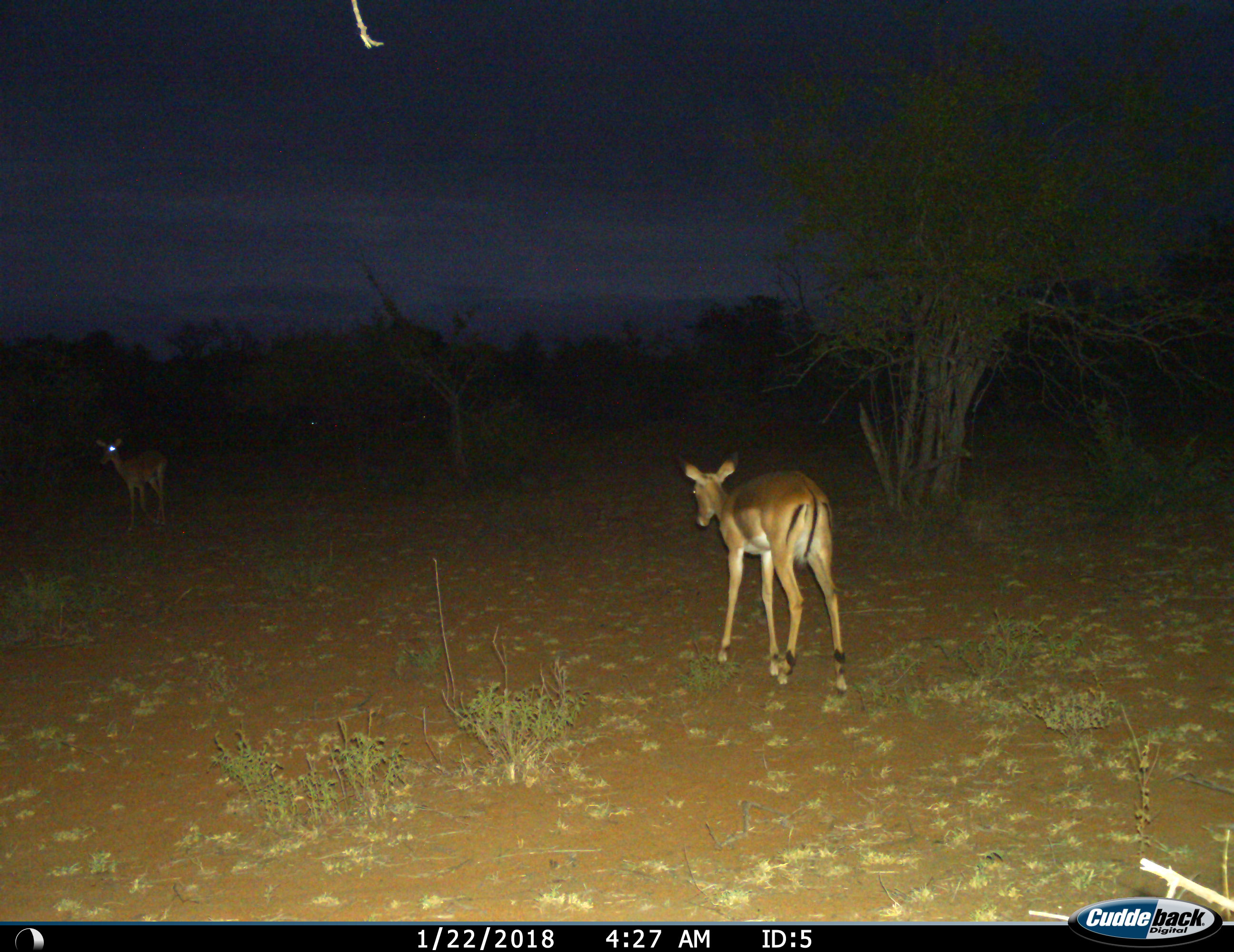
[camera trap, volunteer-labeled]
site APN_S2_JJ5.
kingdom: Animalia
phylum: Chordata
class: Mammalia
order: Artiodactyla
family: Bovidae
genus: Aepyceros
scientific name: Aepyceros melampus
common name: impala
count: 2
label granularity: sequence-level